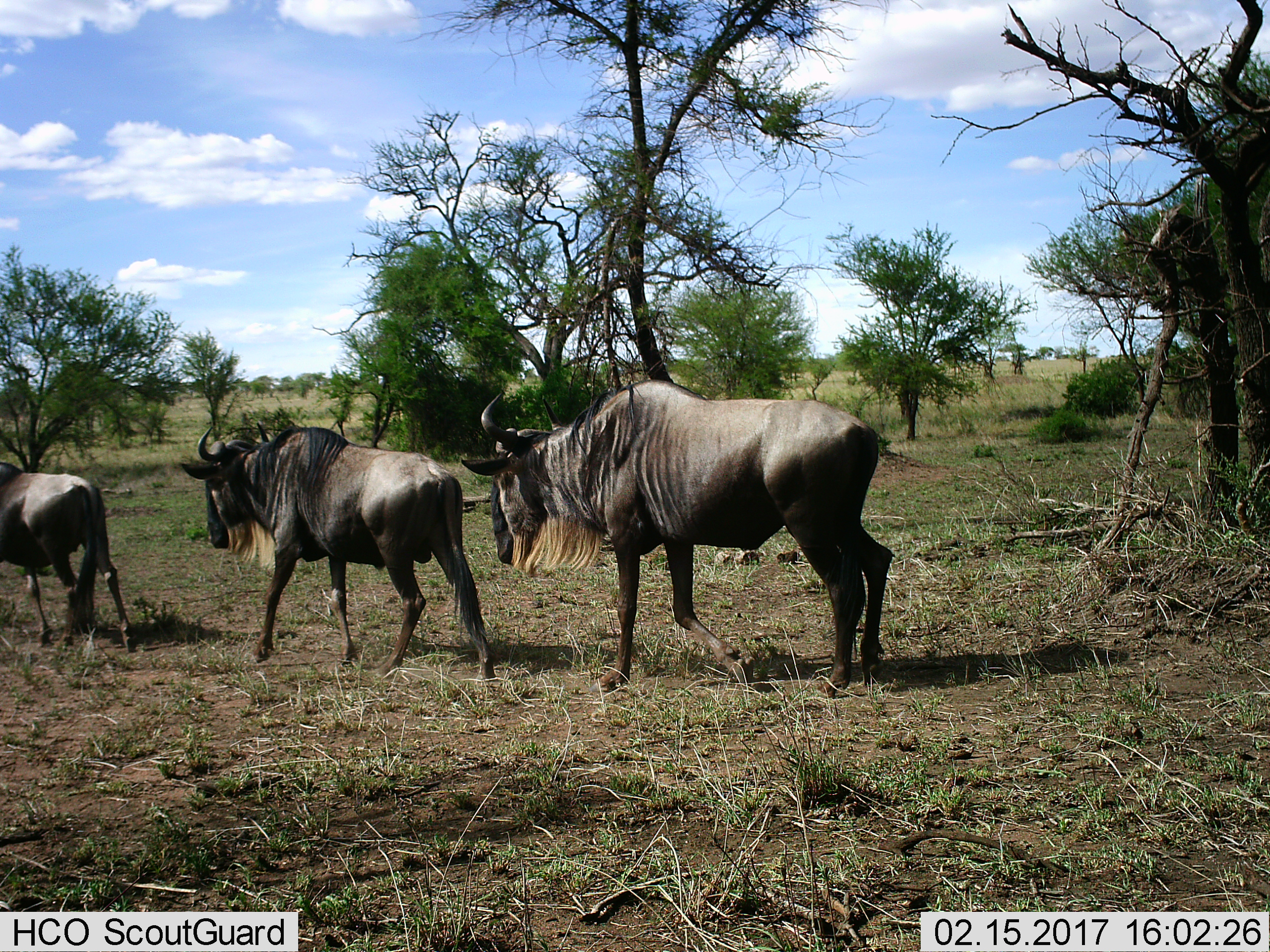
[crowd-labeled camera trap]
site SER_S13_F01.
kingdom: Animalia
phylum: Chordata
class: Mammalia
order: Artiodactyla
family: Bovidae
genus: Connochaetes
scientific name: Connochaetes taurinus taurinus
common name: blue wildebeest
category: wildebeestblue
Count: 3.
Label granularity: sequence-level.